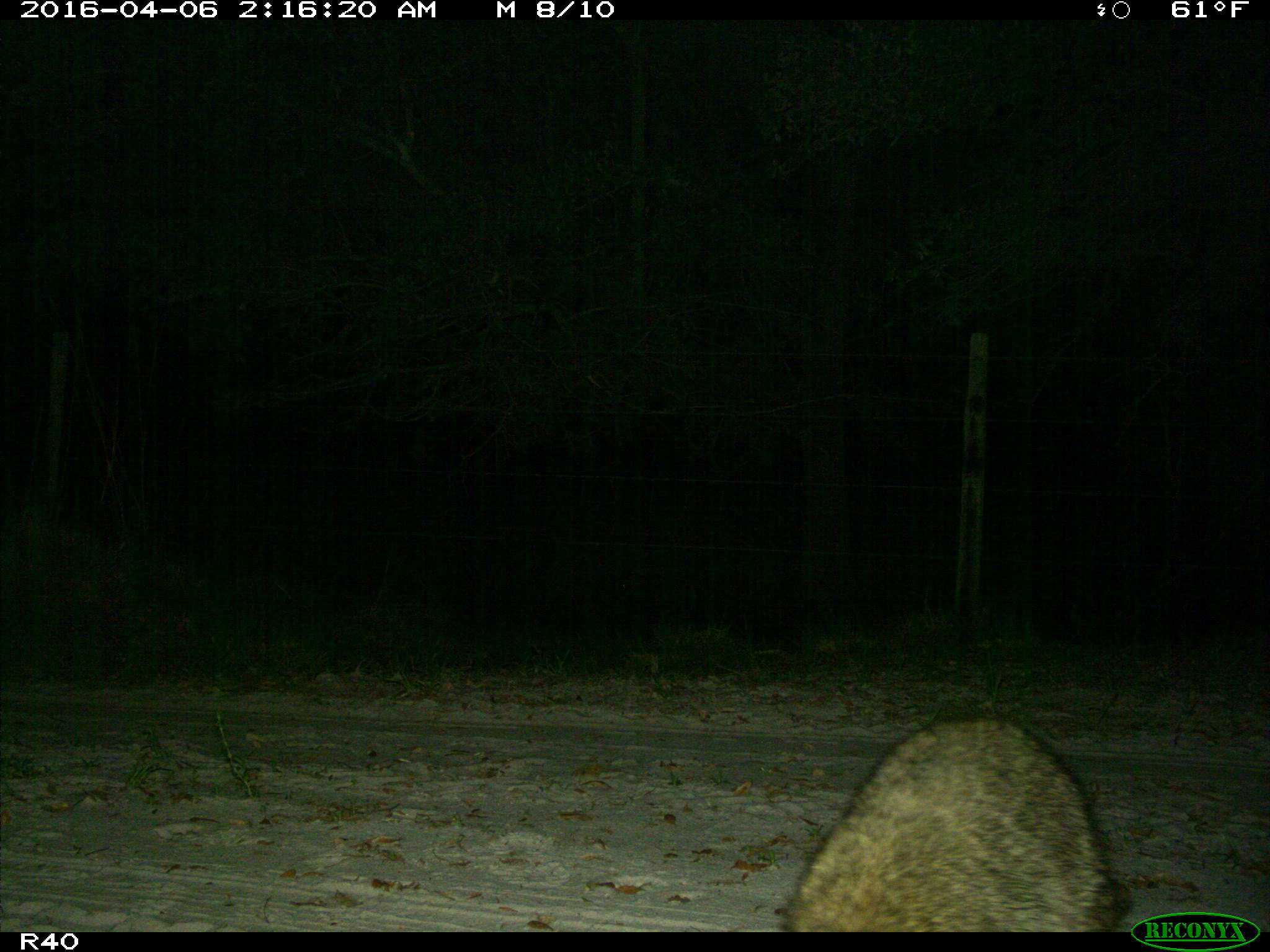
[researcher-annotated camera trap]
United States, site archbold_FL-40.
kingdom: Animalia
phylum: Chordata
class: Mammalia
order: Carnivora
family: Procyonidae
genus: Procyon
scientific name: Procyon lotor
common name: common raccoon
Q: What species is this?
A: Procyon lotor (common raccoon).